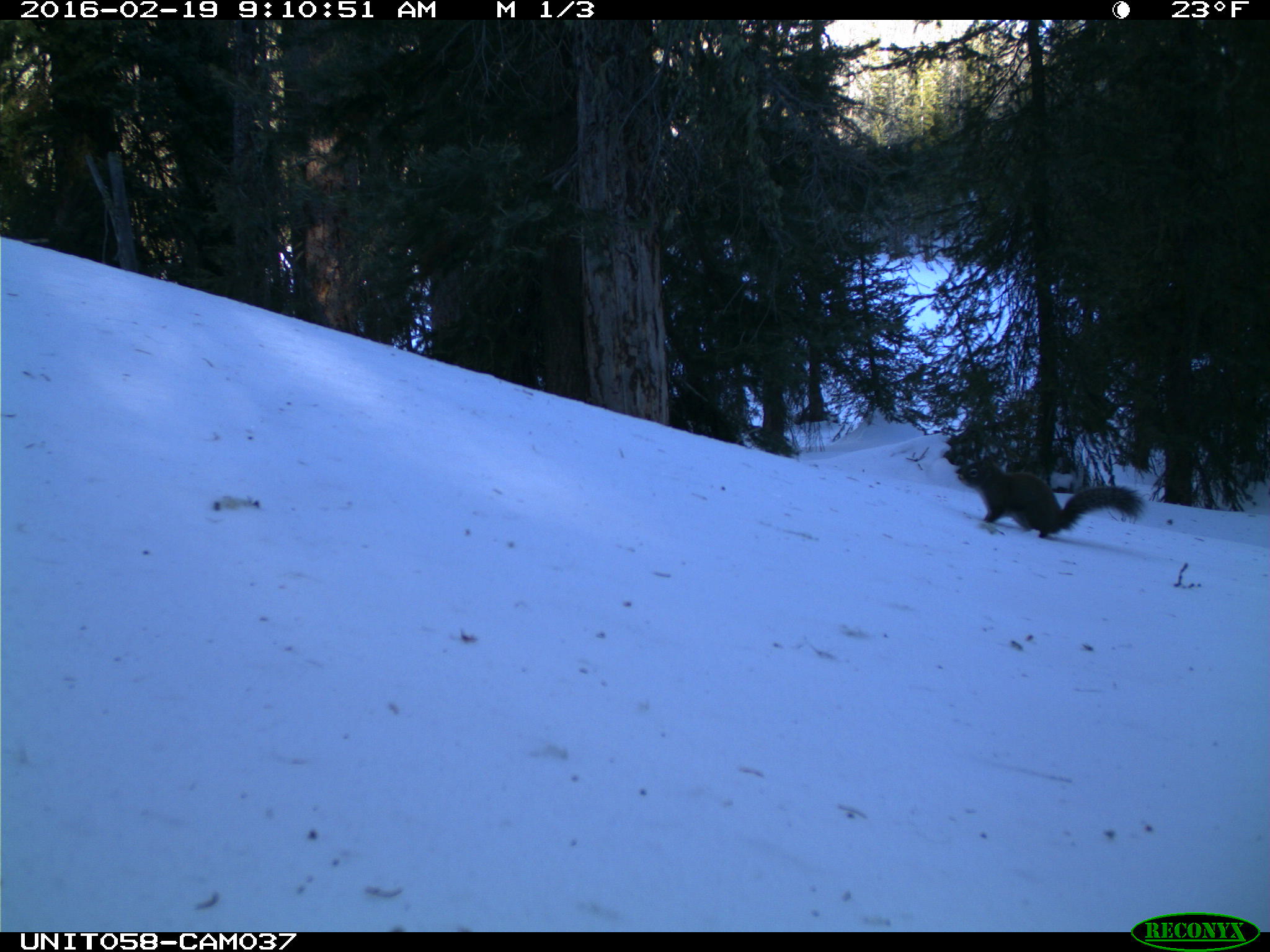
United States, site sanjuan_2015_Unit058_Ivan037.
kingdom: Animalia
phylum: Chordata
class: Mammalia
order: Rodentia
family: Sciuridae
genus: Tamiasciurus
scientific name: Tamiasciurus hudsonicus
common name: american red squirrel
Tamiasciurus hudsonicus (american red squirrel).